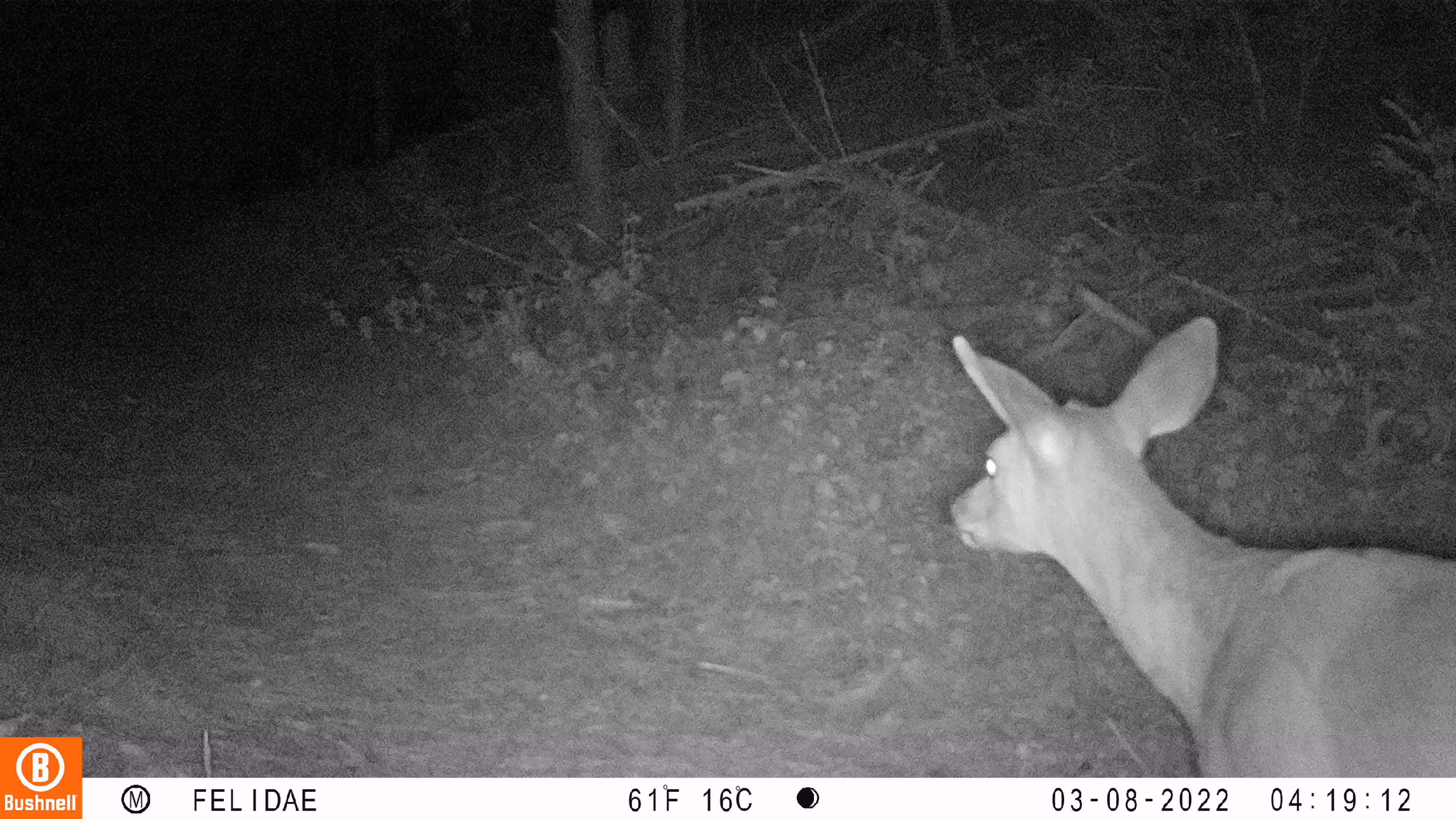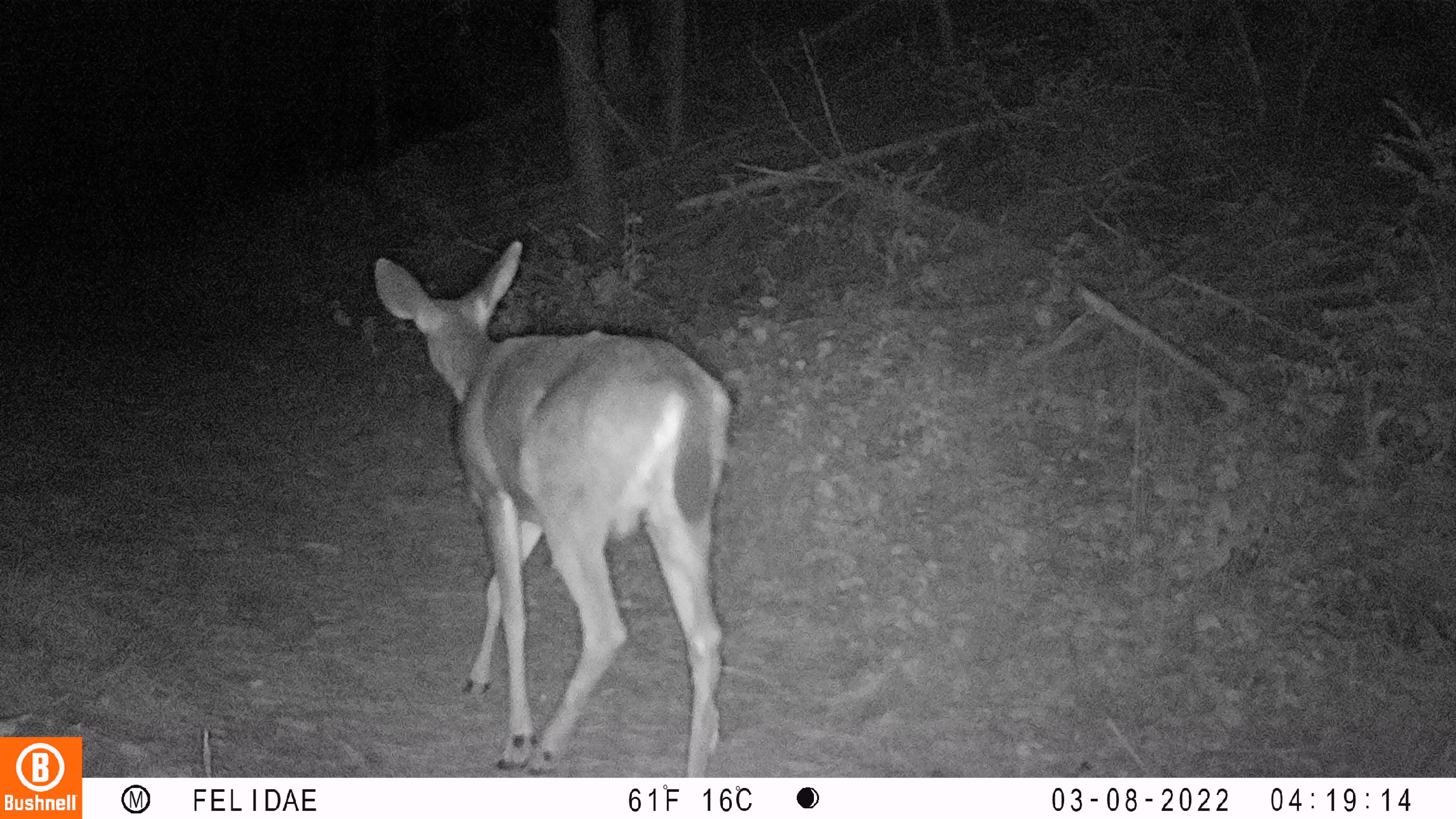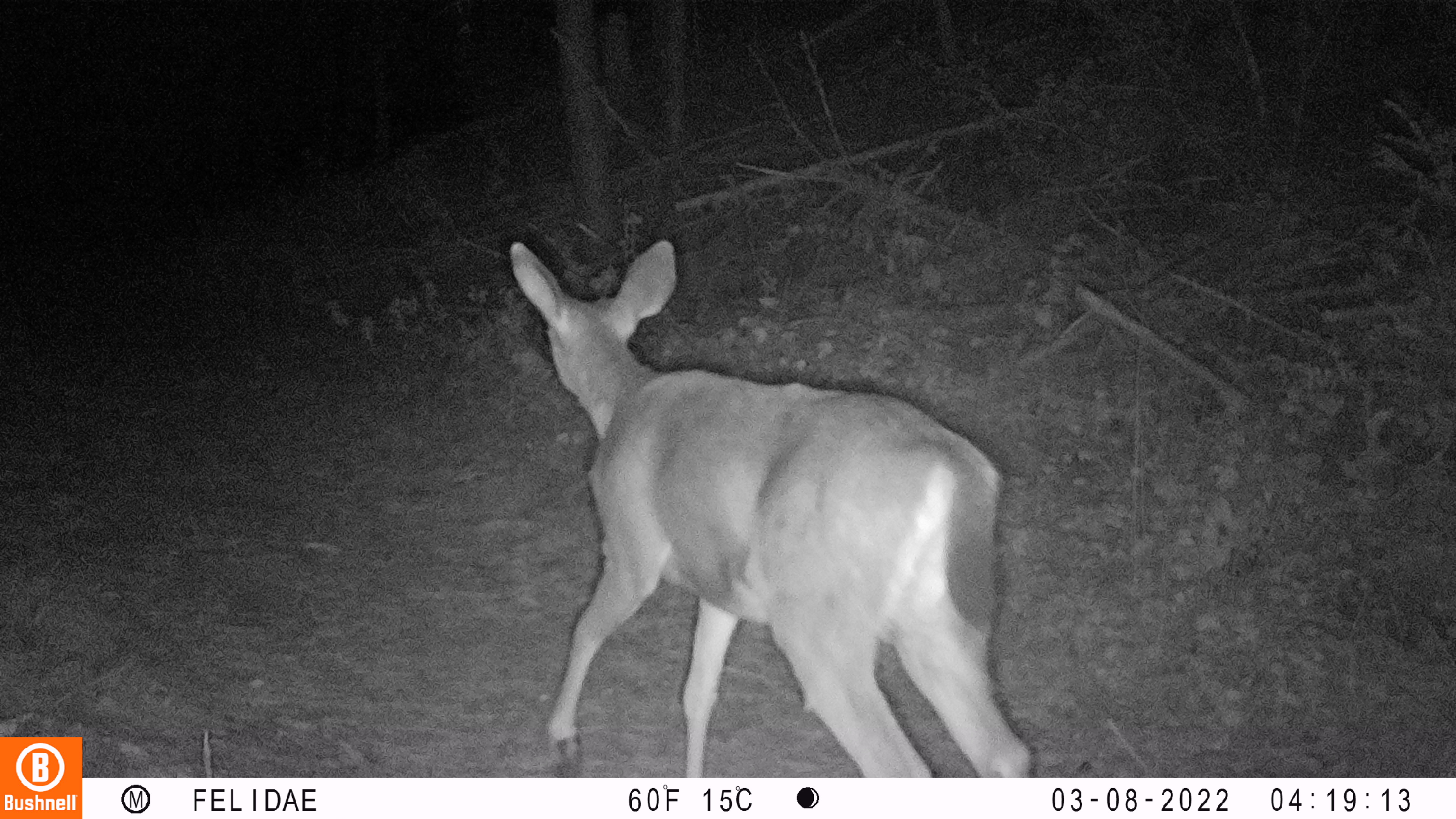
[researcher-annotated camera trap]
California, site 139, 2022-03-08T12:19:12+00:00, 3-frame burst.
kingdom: Animalia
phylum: Chordata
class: Mammalia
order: Artiodactyla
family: Cervidae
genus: Odocoileus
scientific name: Odocoileus hemionus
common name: mule deer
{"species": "mule deer (Odocoileus hemionus)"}